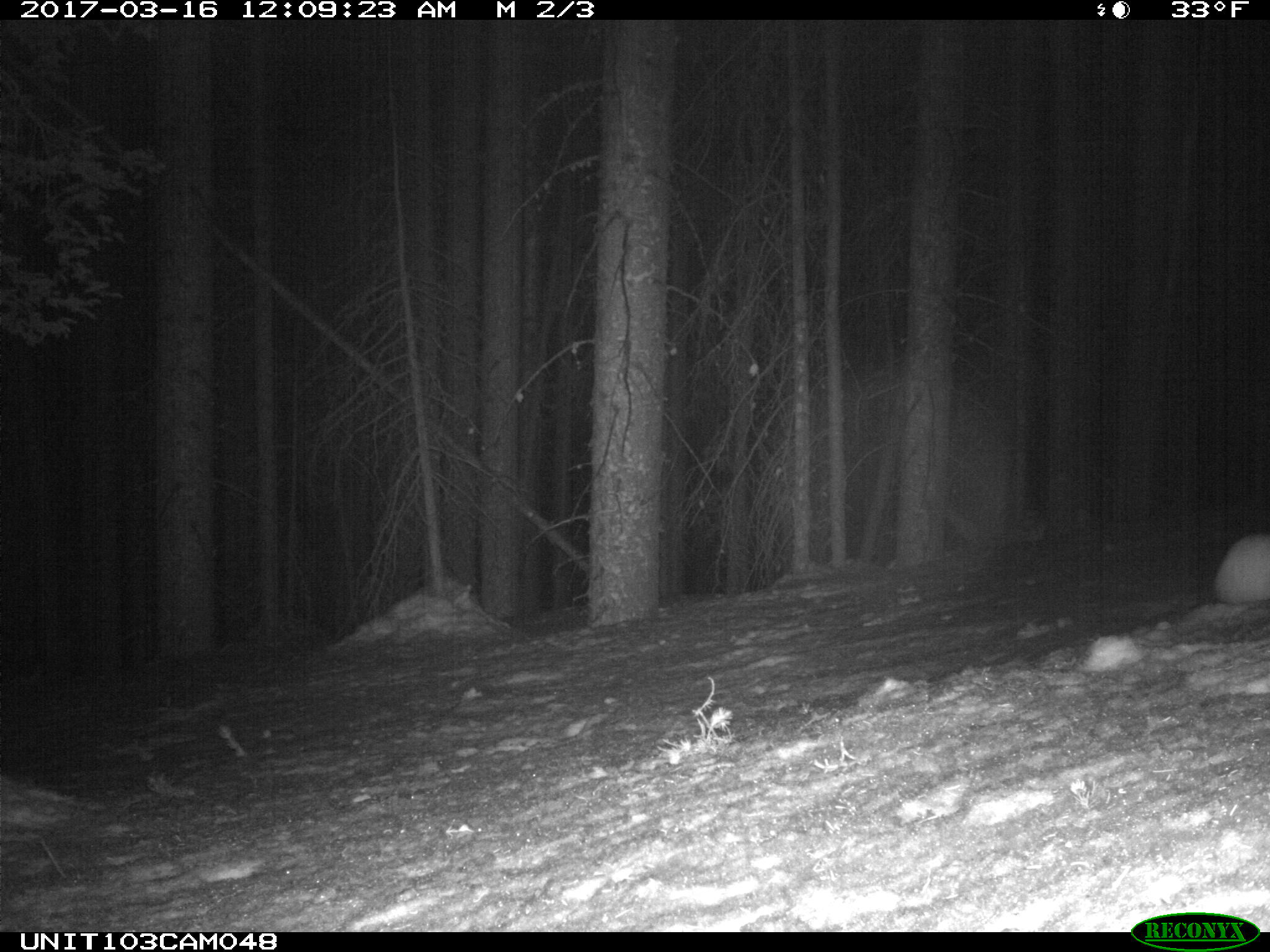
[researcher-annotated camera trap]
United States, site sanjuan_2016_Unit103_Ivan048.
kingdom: Animalia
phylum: Chordata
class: Mammalia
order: Lagomorpha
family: Leporidae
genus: Lepus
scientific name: Lepus americanus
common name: snowshoe hare